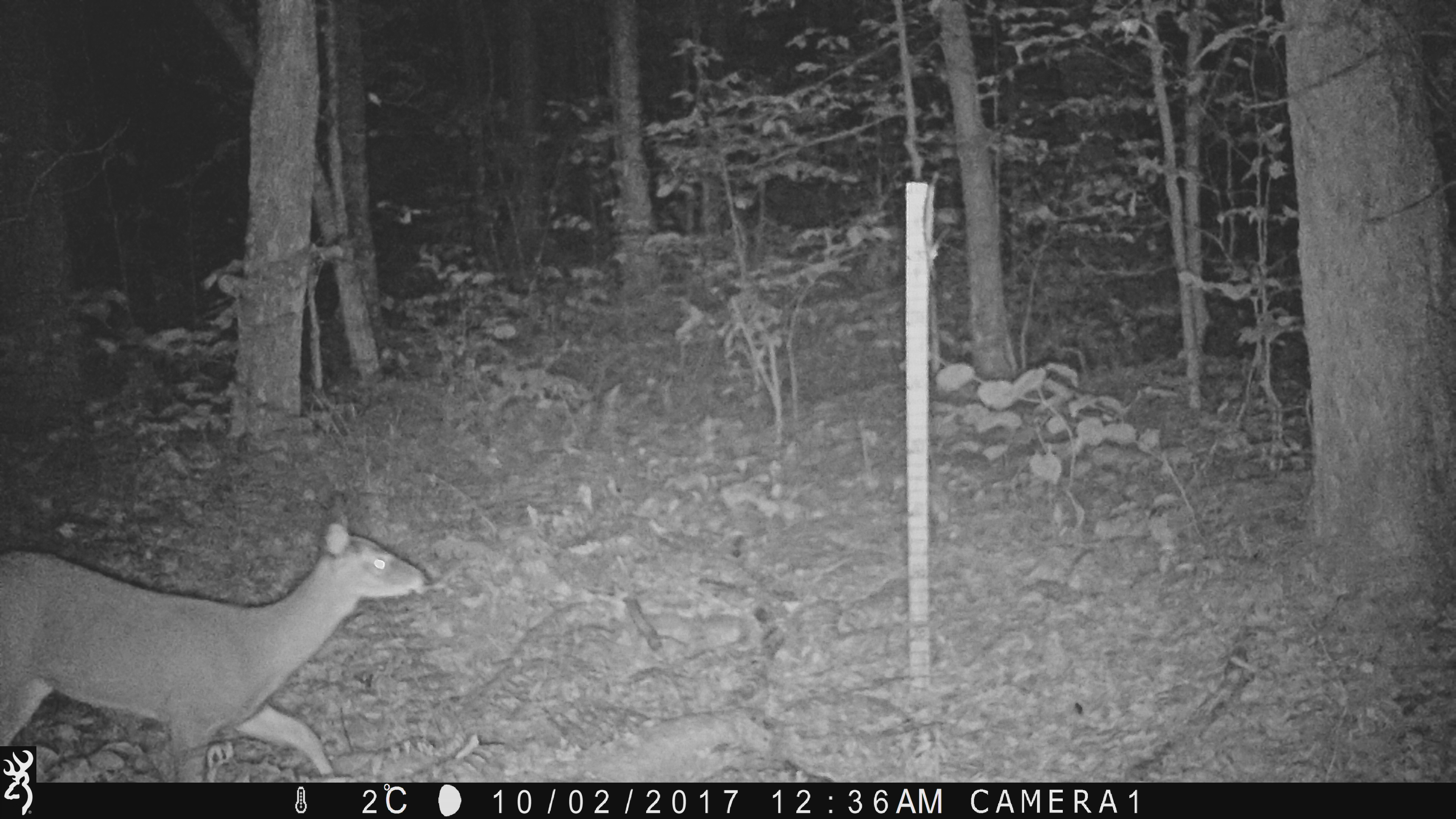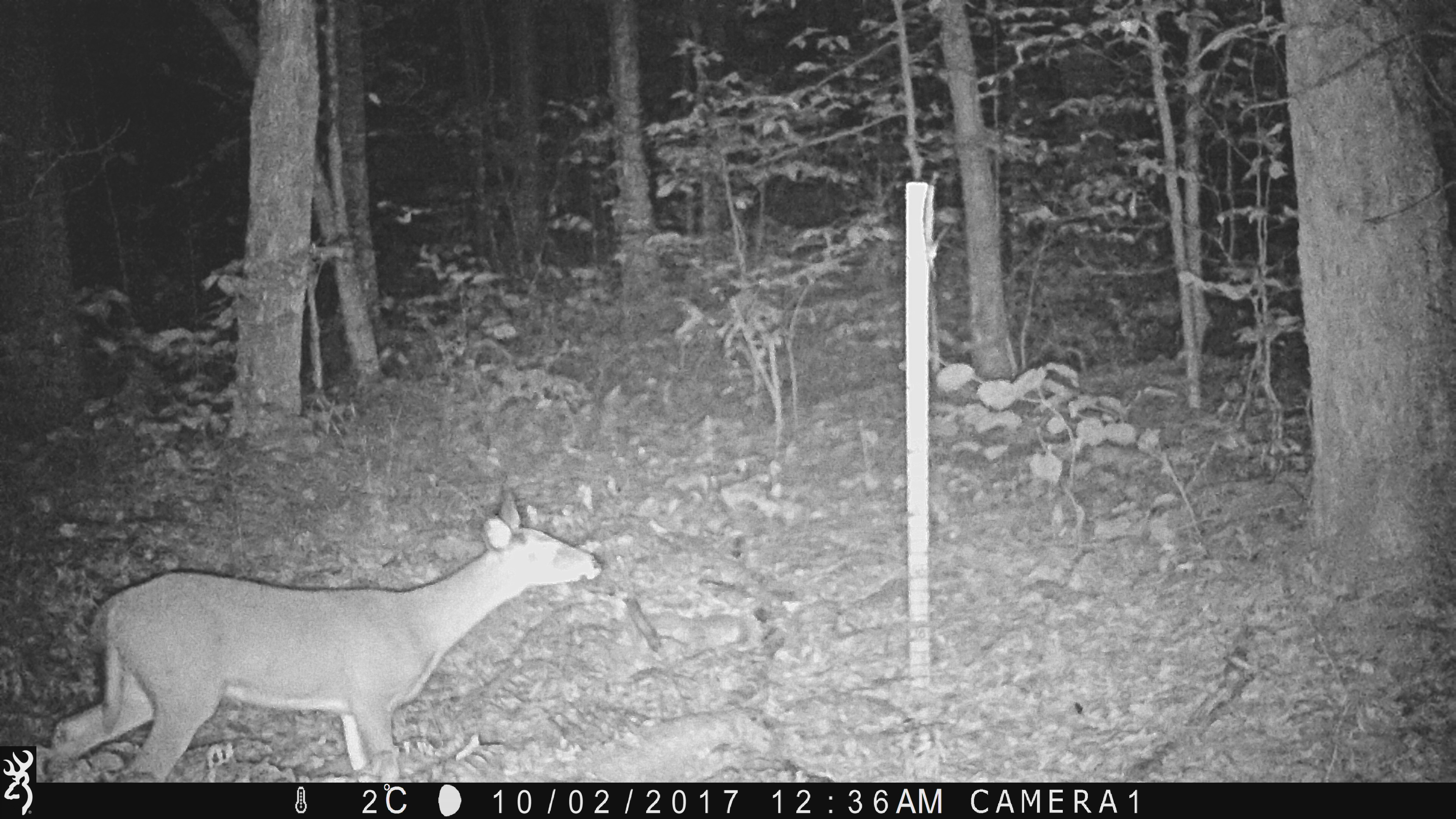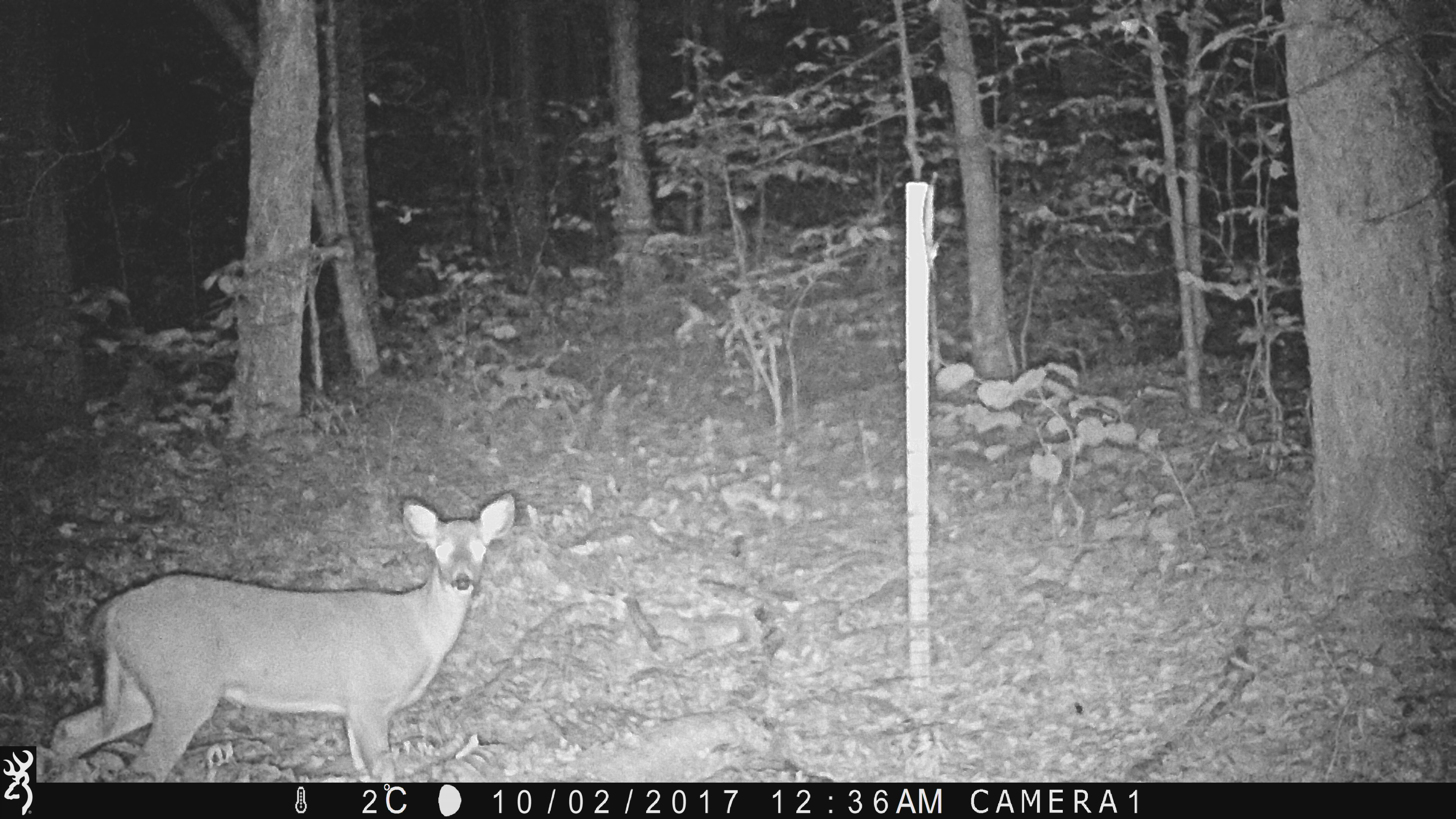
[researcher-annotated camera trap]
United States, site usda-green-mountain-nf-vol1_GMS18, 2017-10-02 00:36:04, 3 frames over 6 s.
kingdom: Animalia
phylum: Chordata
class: Mammalia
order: Artiodactyla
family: Cervidae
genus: Odocoileus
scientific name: Odocoileus virginianus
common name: white-tailed deer